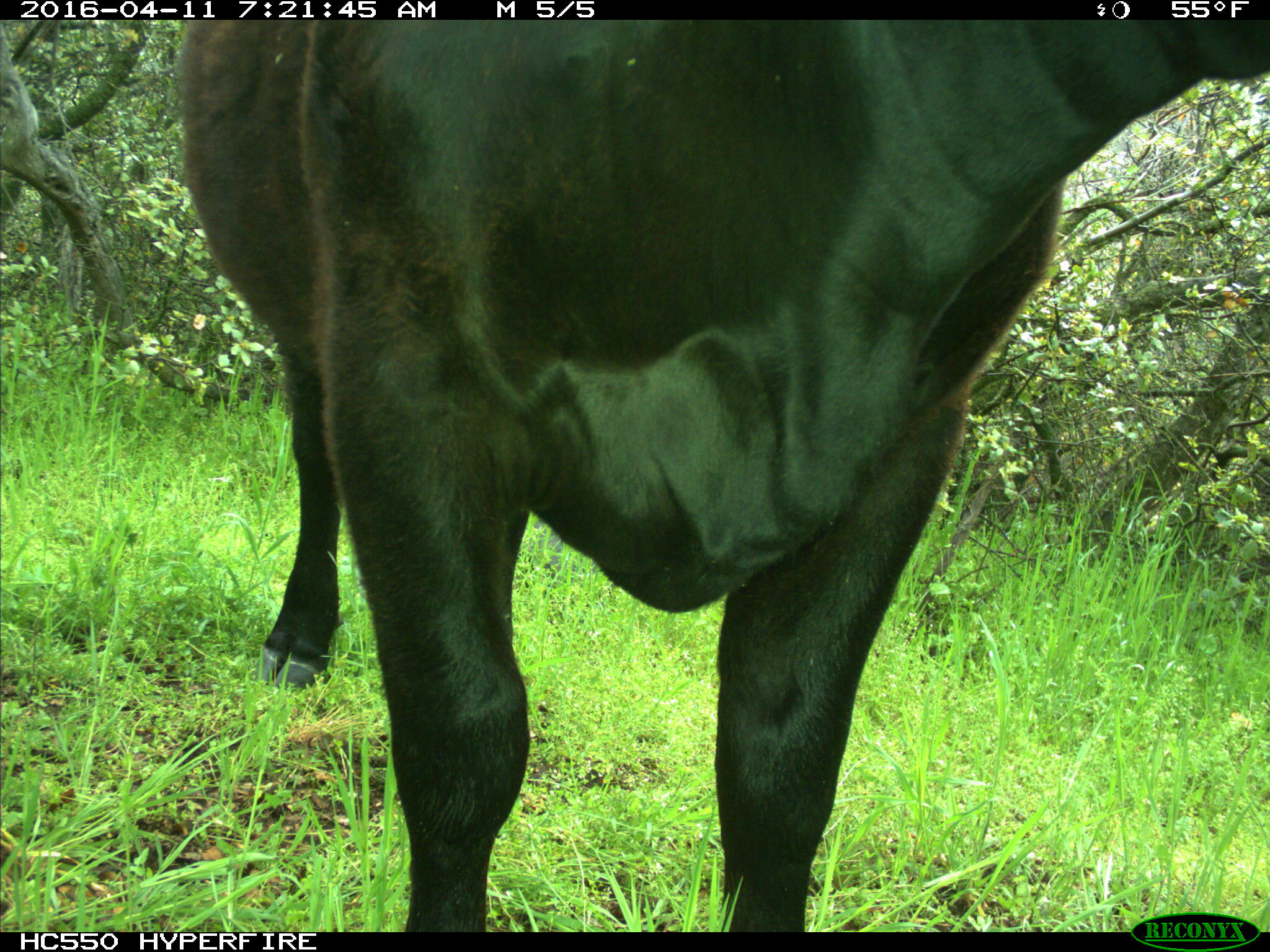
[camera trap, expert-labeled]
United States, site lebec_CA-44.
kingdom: Animalia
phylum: Chordata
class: Mammalia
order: Artiodactyla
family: Bovidae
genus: Bos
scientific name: Bos taurus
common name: domestic cow